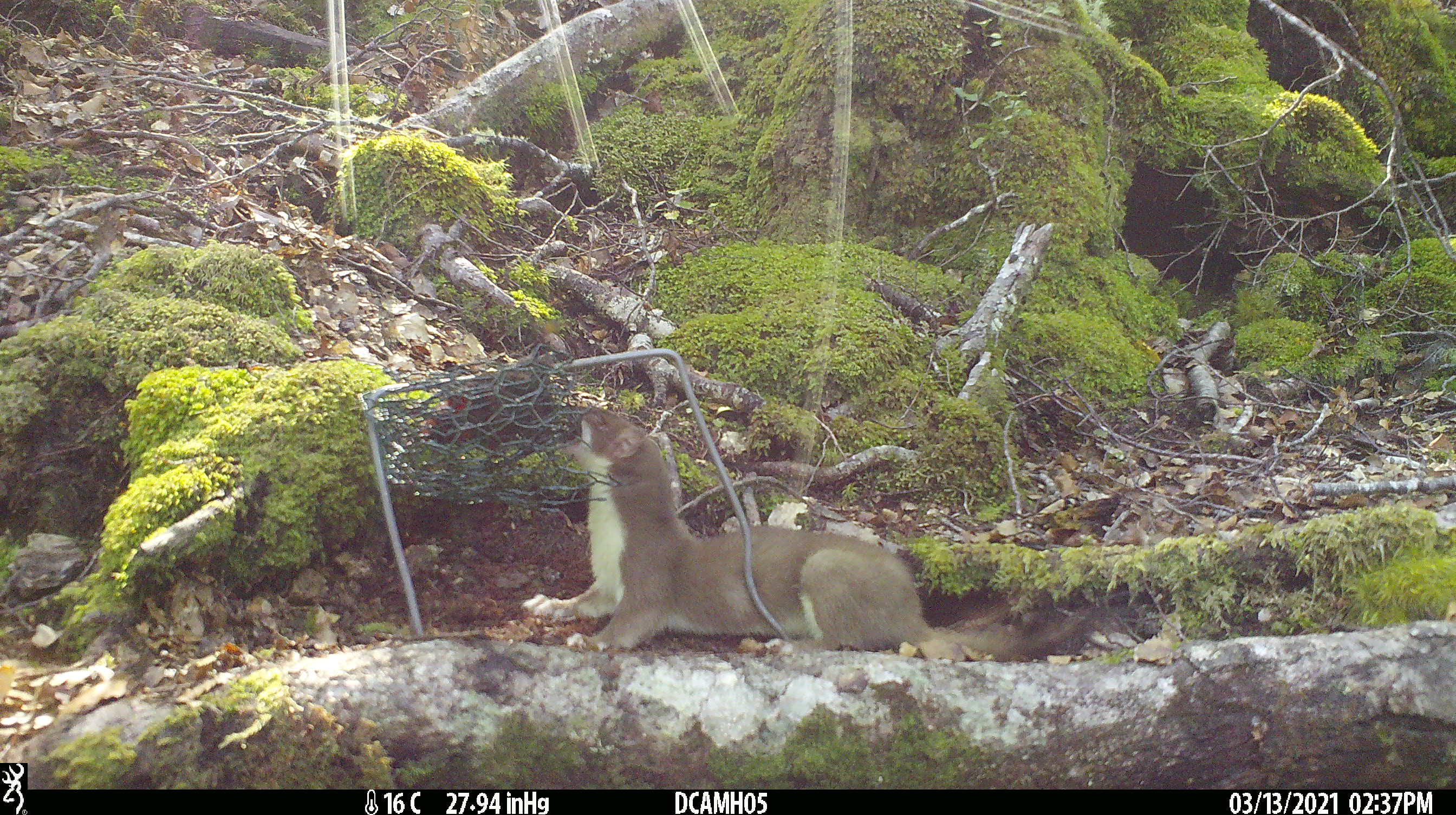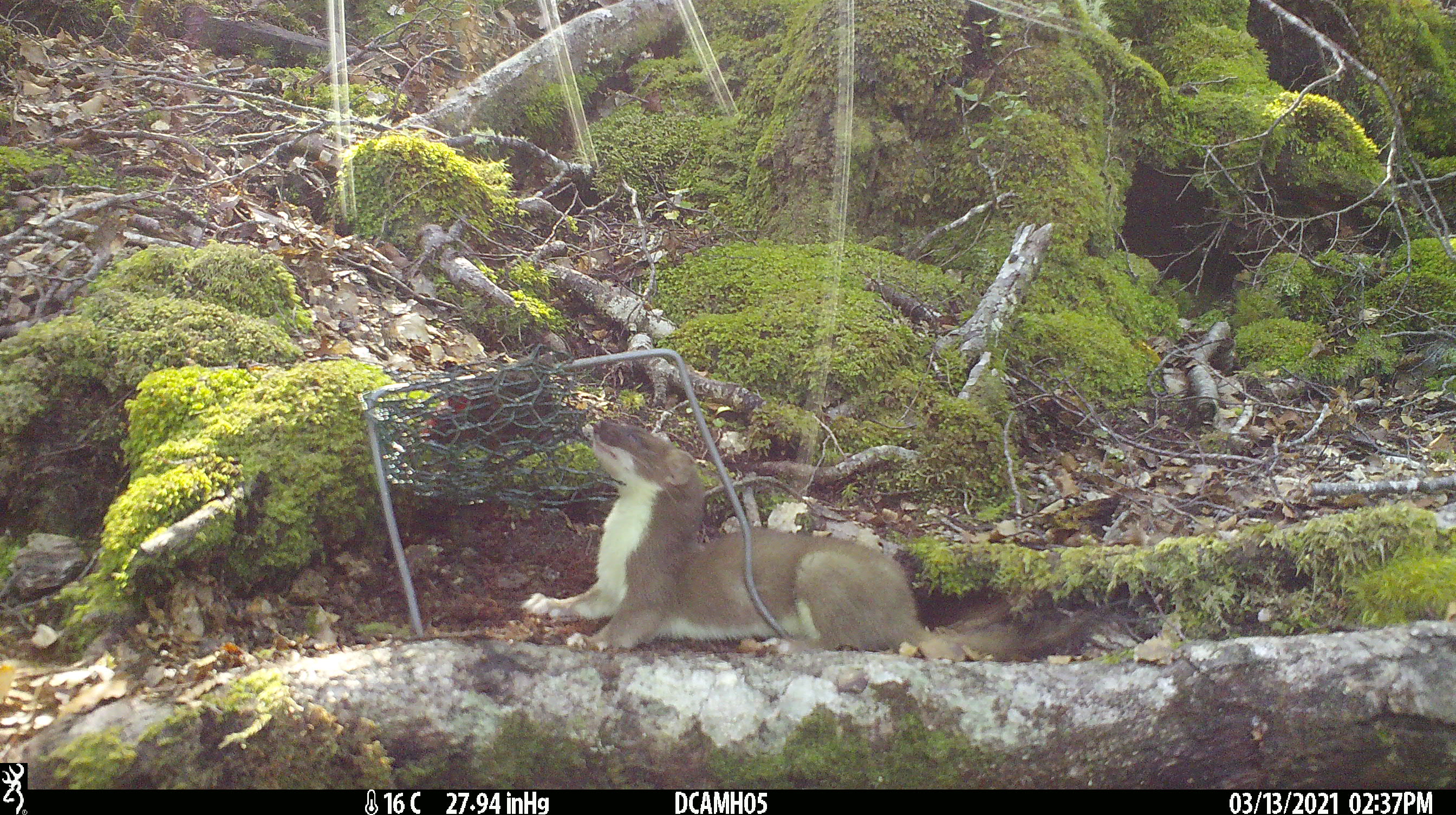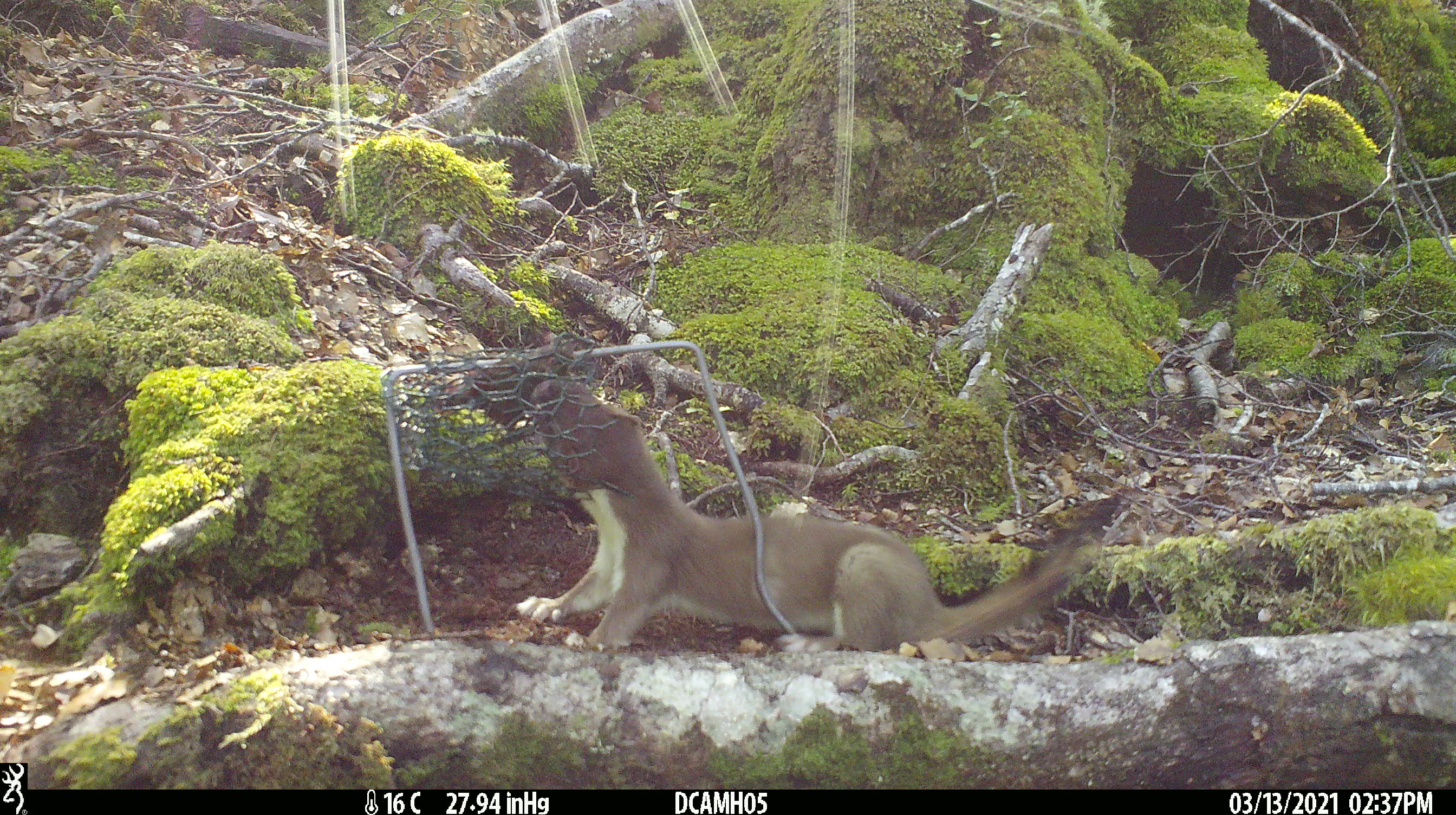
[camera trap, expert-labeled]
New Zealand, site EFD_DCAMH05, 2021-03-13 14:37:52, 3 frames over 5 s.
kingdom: Animalia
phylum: Chordata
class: Mammalia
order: Carnivora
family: Mustelidae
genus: Mustela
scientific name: Mustela erminea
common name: stoat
Stoat (Mustela erminea).